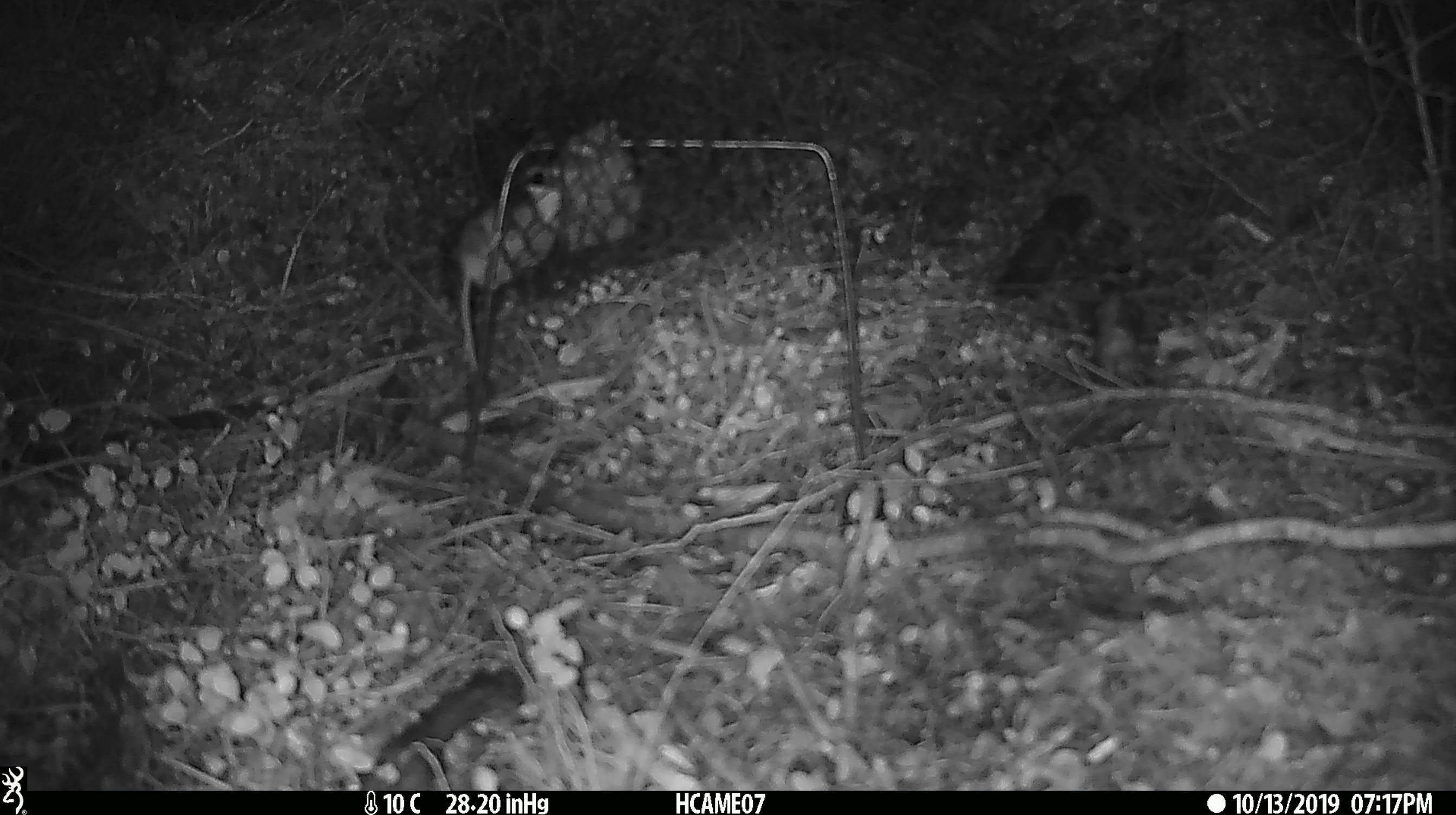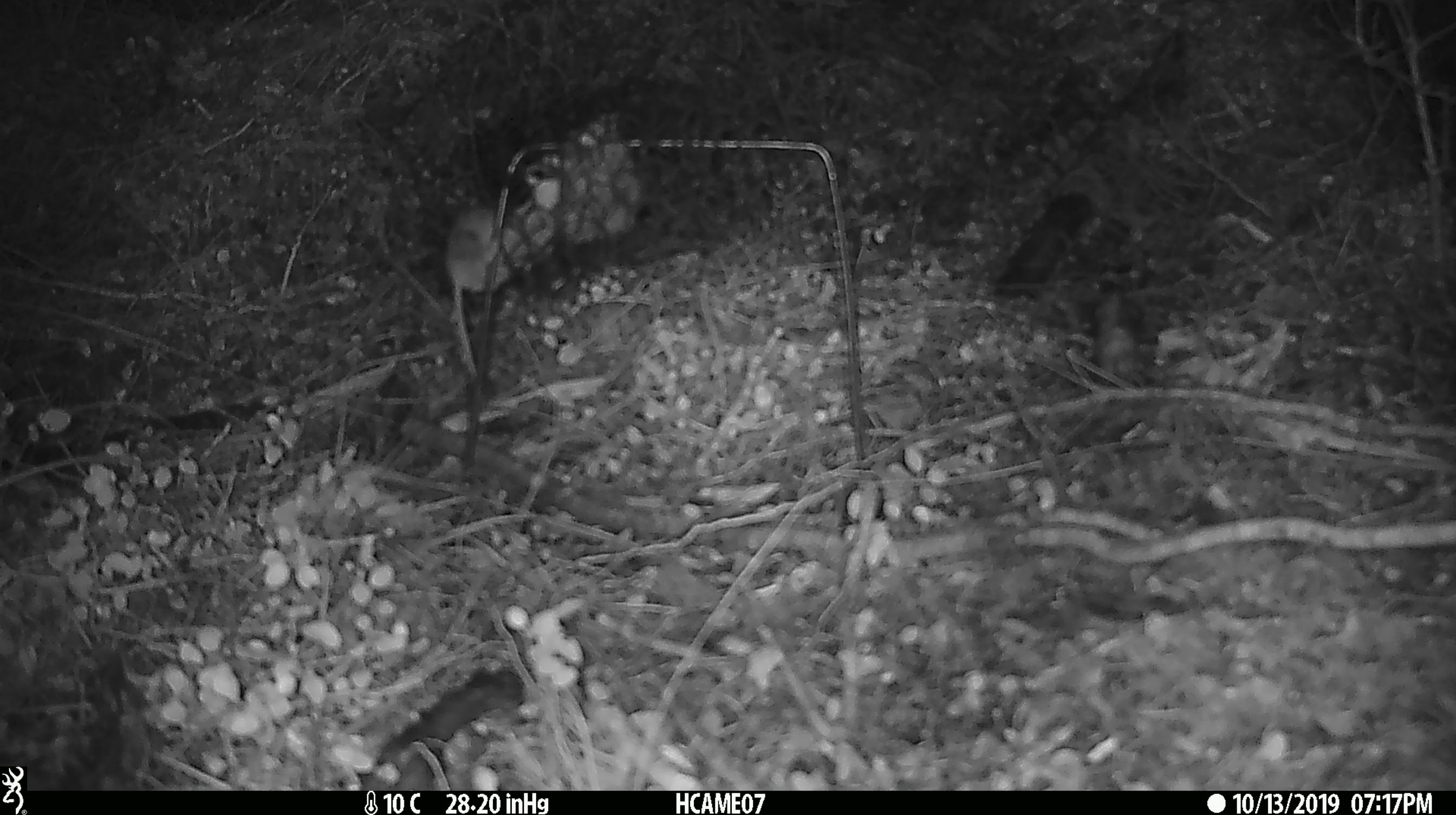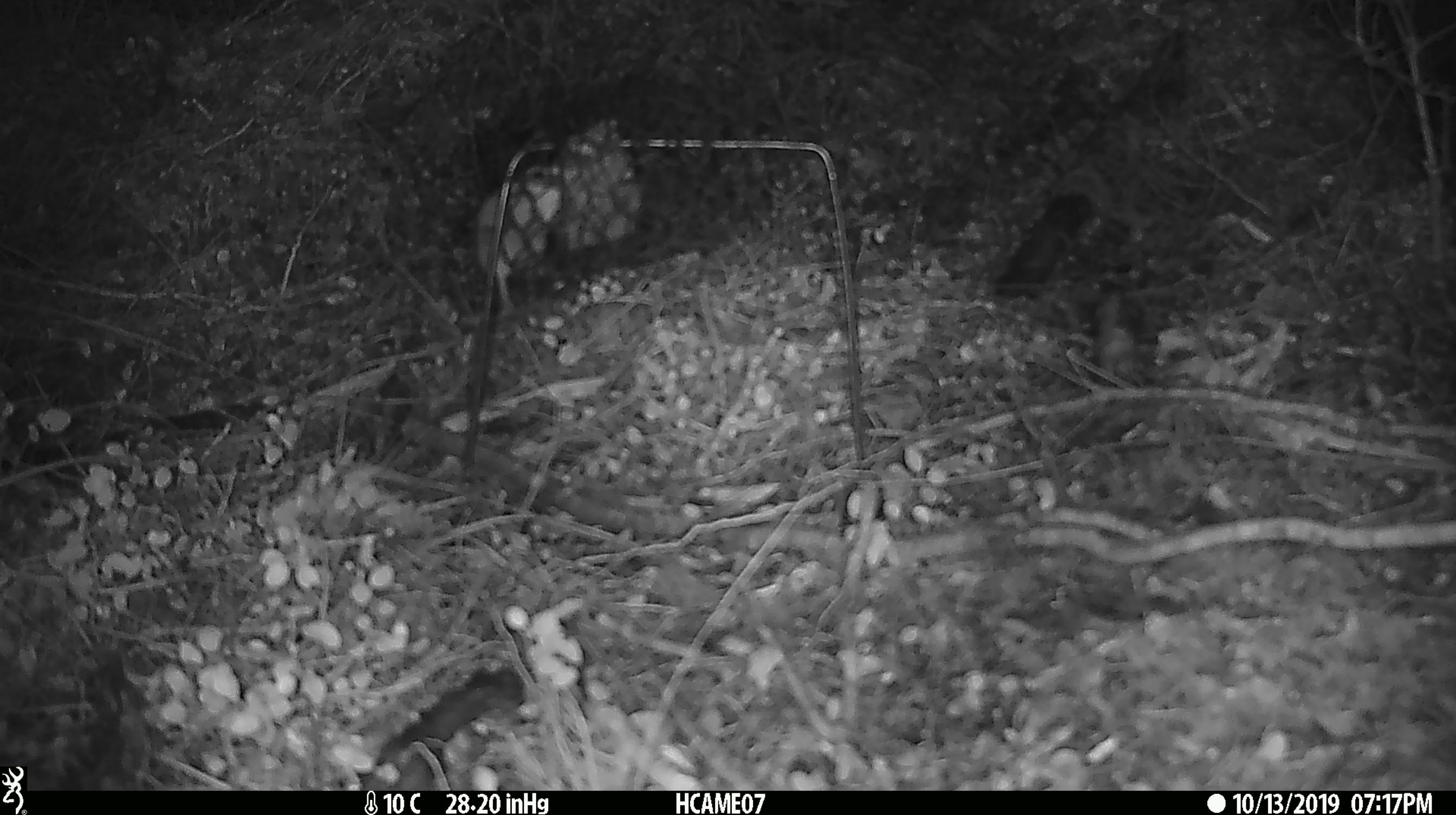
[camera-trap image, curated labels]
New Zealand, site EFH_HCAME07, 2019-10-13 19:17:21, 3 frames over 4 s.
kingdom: Animalia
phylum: Chordata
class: Mammalia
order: Rodentia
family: Muridae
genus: Mus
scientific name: Mus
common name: mouse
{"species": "mouse (Mus)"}